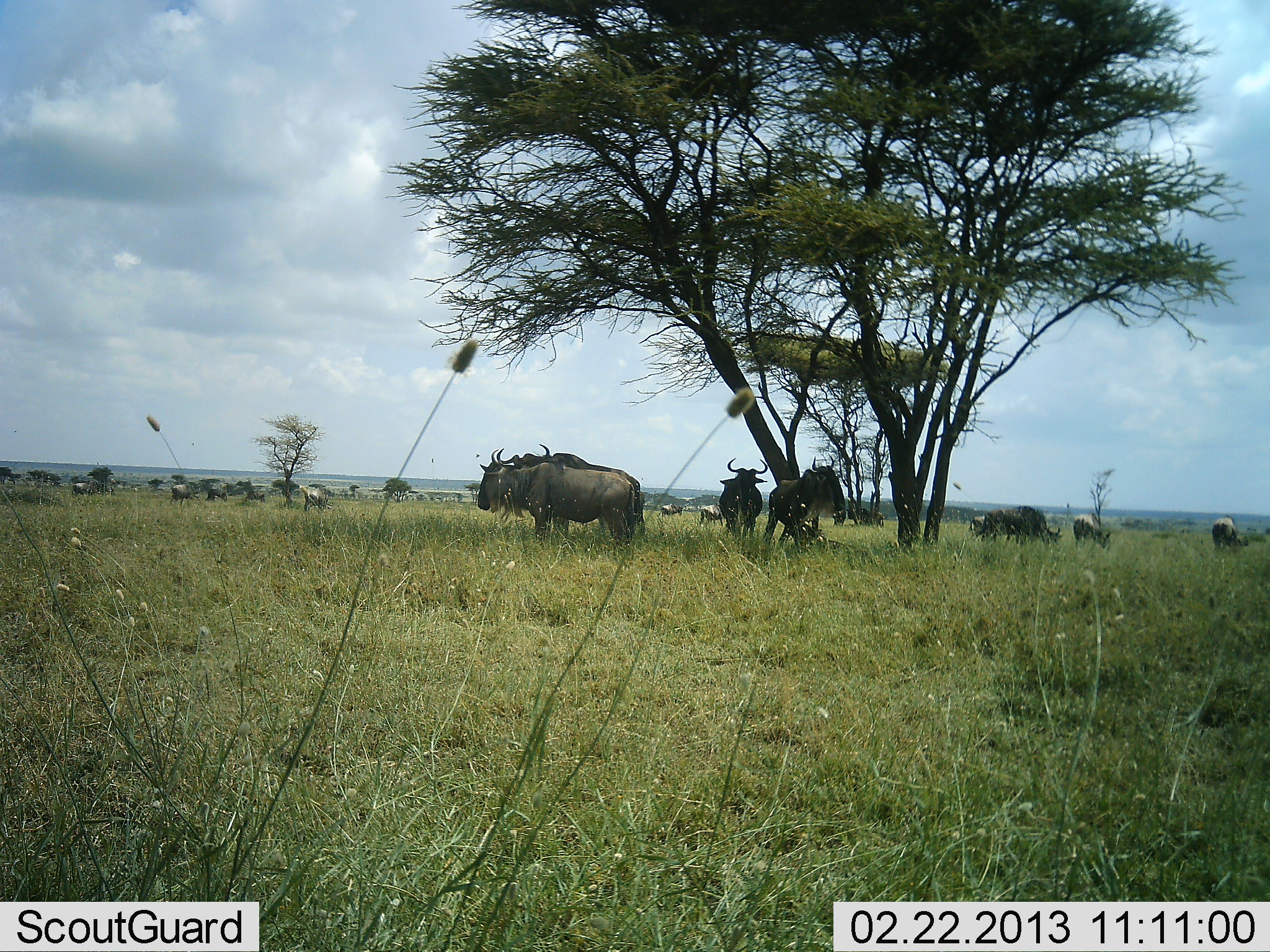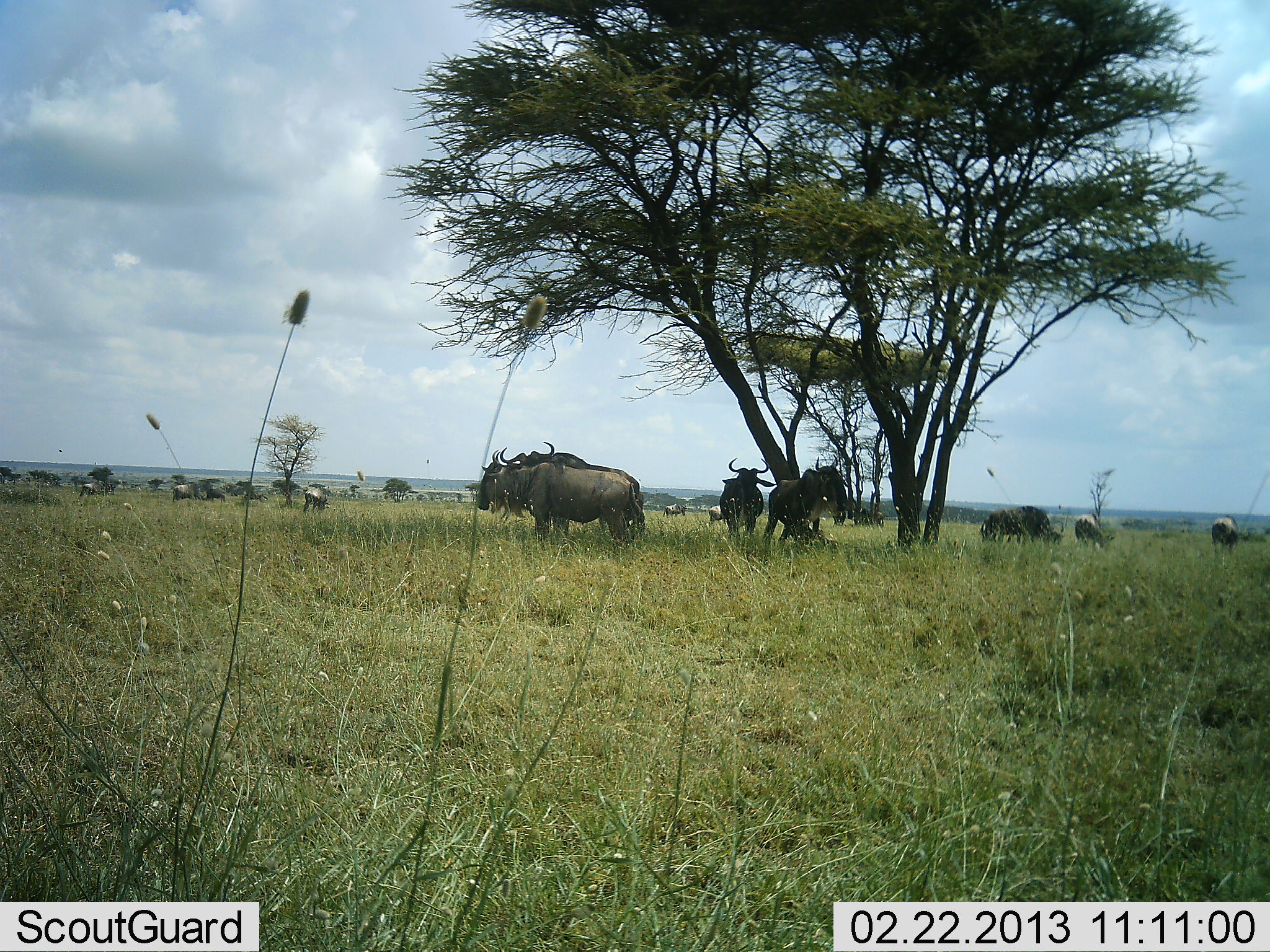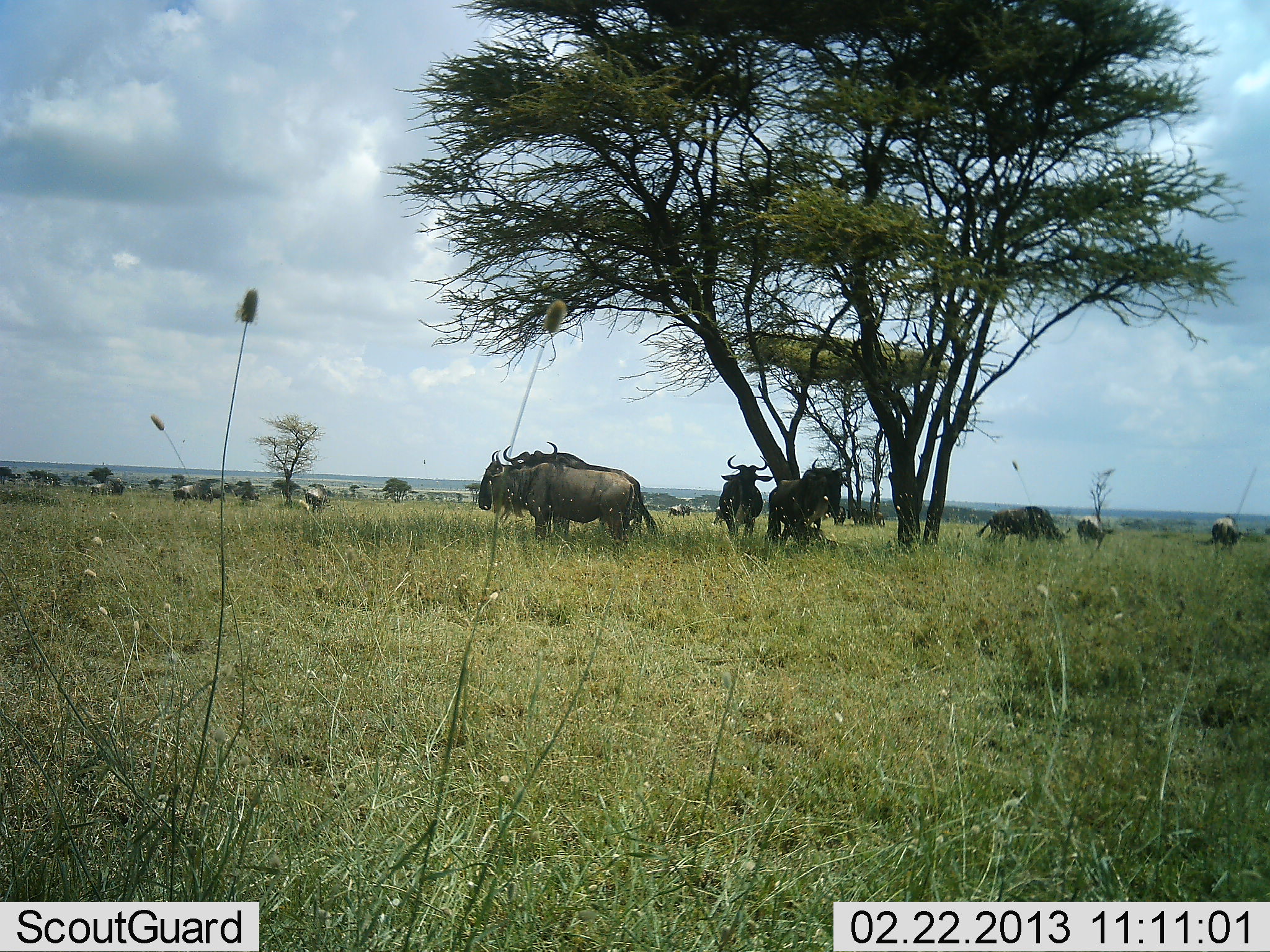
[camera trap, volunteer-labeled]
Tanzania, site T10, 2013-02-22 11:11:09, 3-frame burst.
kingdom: Animalia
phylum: Chordata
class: Mammalia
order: Artiodactyla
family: Bovidae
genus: Connochaetes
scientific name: Connochaetes taurinus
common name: blue wildebeest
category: wildebeest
Wildebeest (blue wildebeest) (Connochaetes taurinus), count 11-50. Behavior (volunteer vote fractions): standing 87%, resting 10%, moving 10%, interacting 3%. Young present (vote fraction): 0%. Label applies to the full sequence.